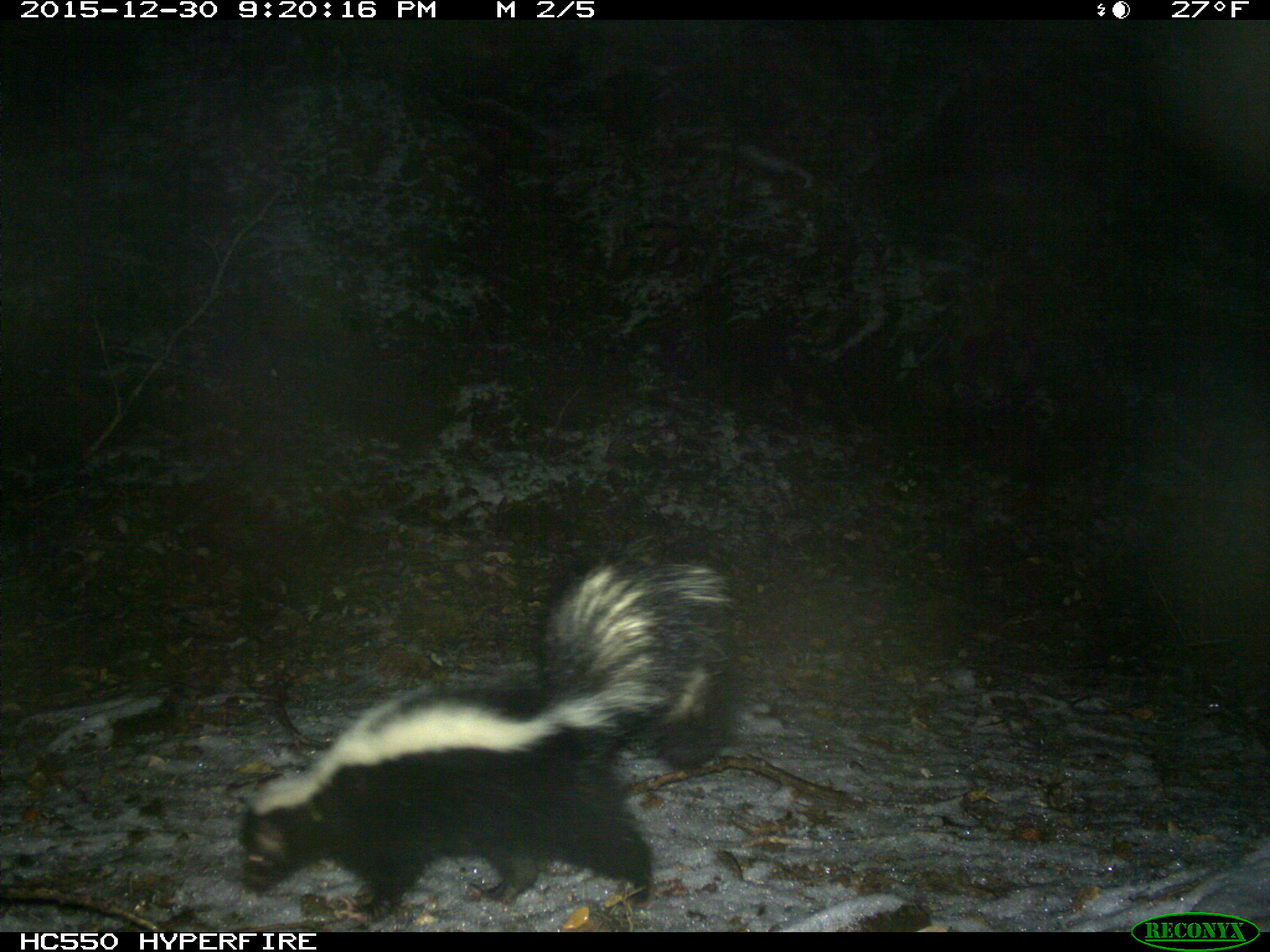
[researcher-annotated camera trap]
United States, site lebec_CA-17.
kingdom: Animalia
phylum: Chordata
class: Mammalia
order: Carnivora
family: Mephitidae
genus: Mephitis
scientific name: Mephitis mephitis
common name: striped skunk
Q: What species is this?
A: Mephitis mephitis (striped skunk).